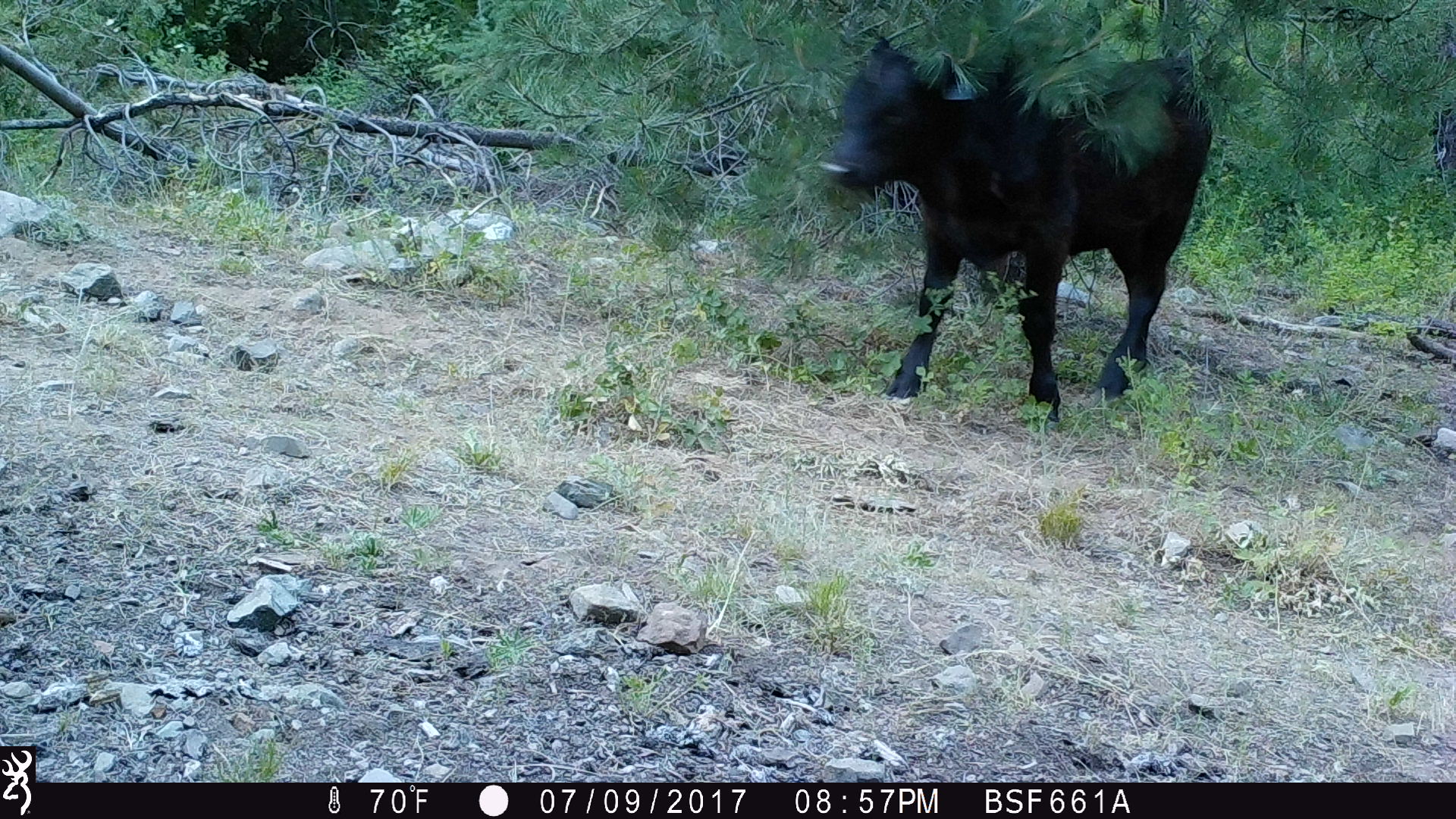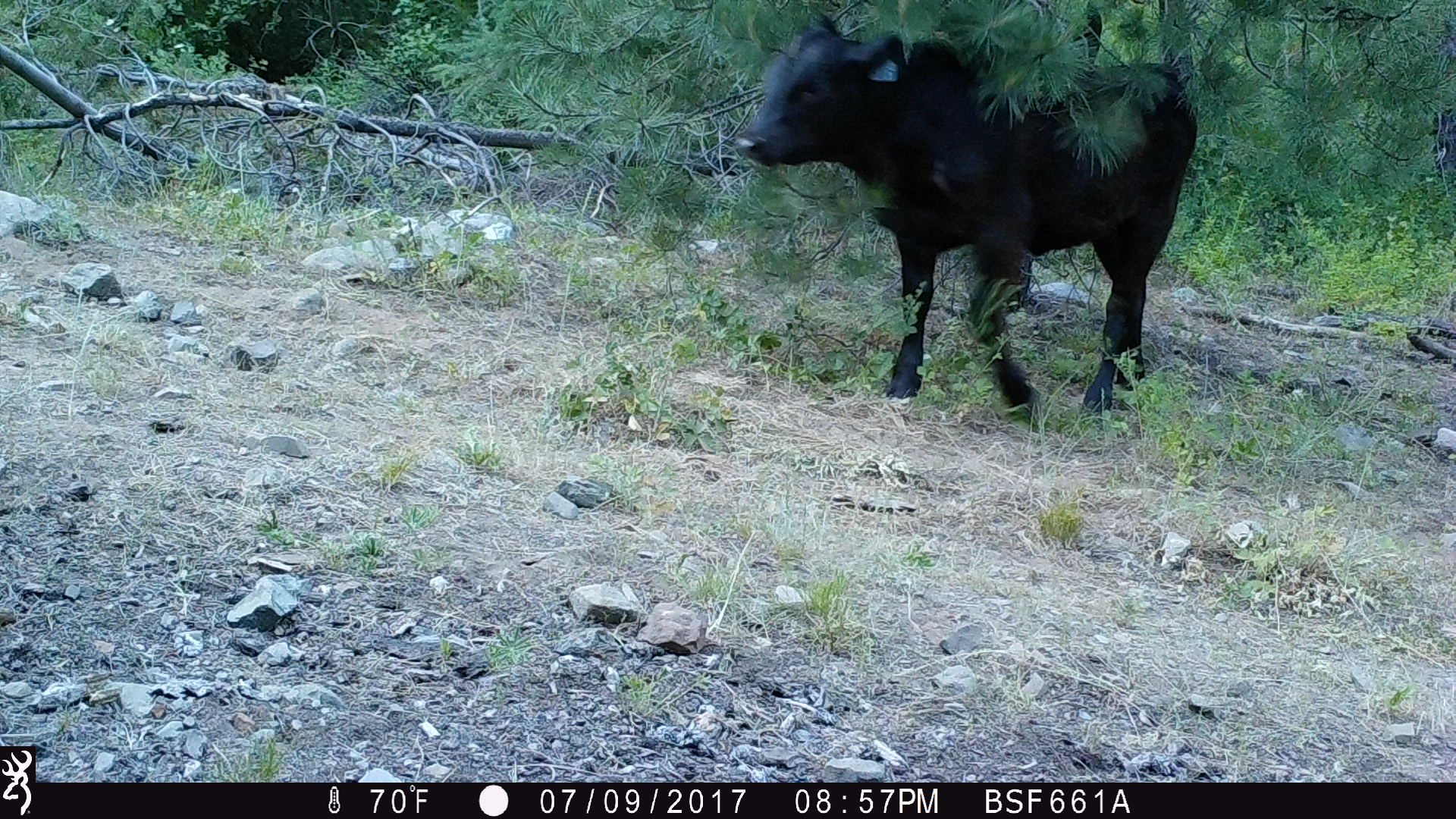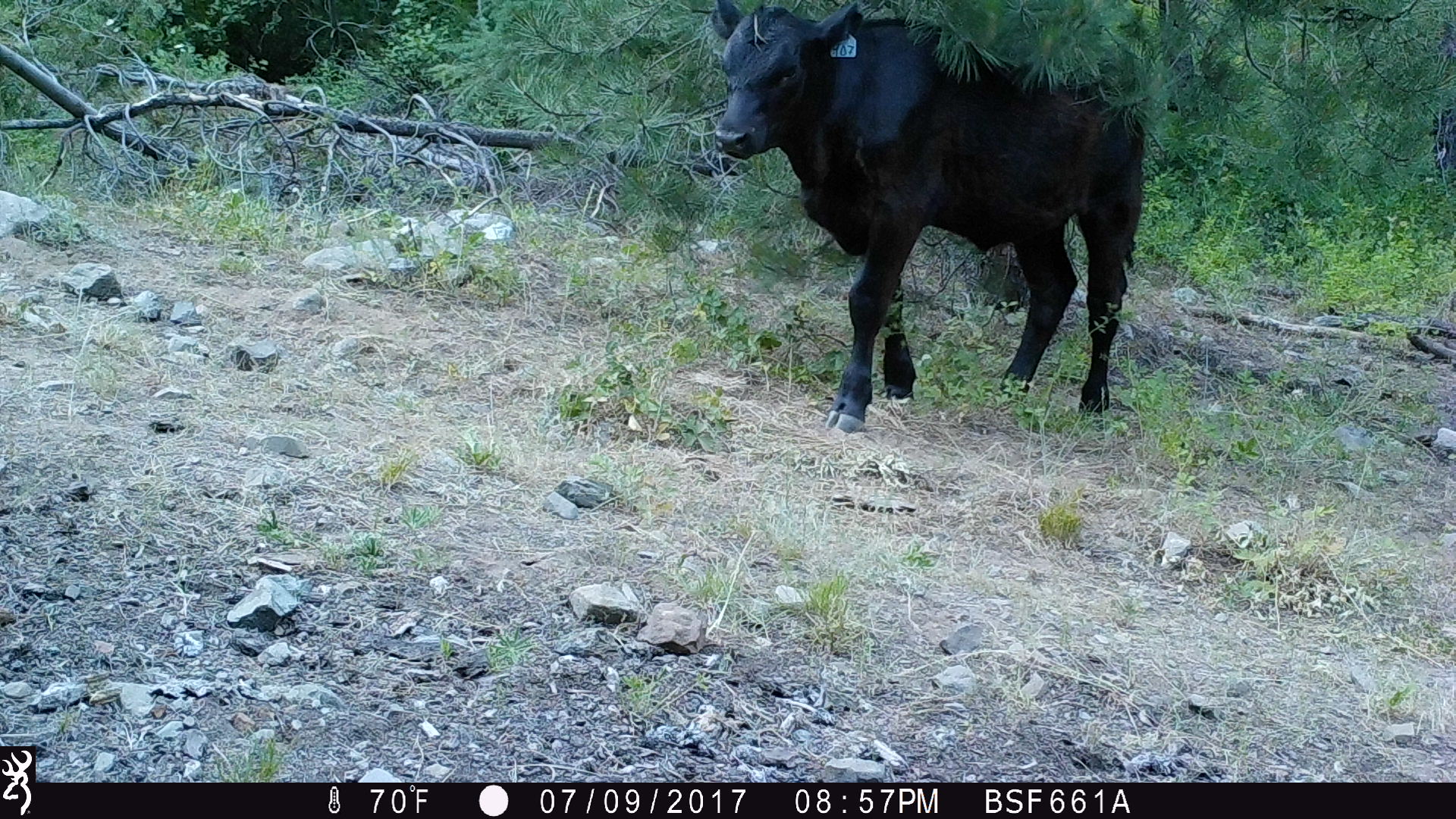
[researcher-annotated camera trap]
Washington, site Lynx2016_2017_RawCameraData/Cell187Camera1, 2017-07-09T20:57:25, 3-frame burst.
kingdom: Animalia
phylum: Chordata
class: Mammalia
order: Artiodactyla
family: Bovidae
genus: Bos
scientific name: Bos taurus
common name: domestic cattle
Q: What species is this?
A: Domestic cattle (Bos taurus).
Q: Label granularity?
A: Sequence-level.